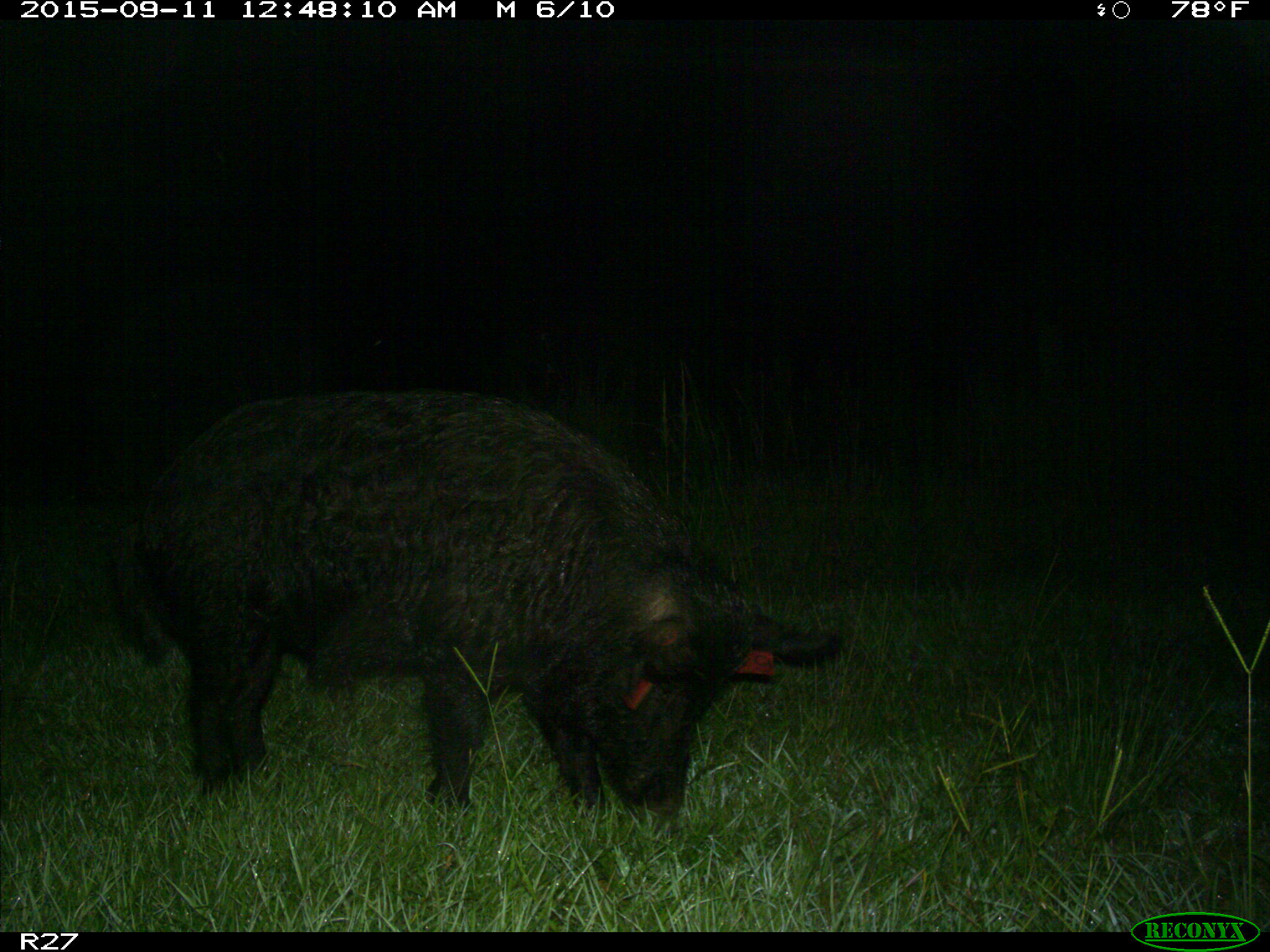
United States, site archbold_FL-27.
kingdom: Animalia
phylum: Chordata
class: Mammalia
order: Artiodactyla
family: Suidae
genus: Sus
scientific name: Sus scrofa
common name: wild boar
Sus scrofa (wild boar).